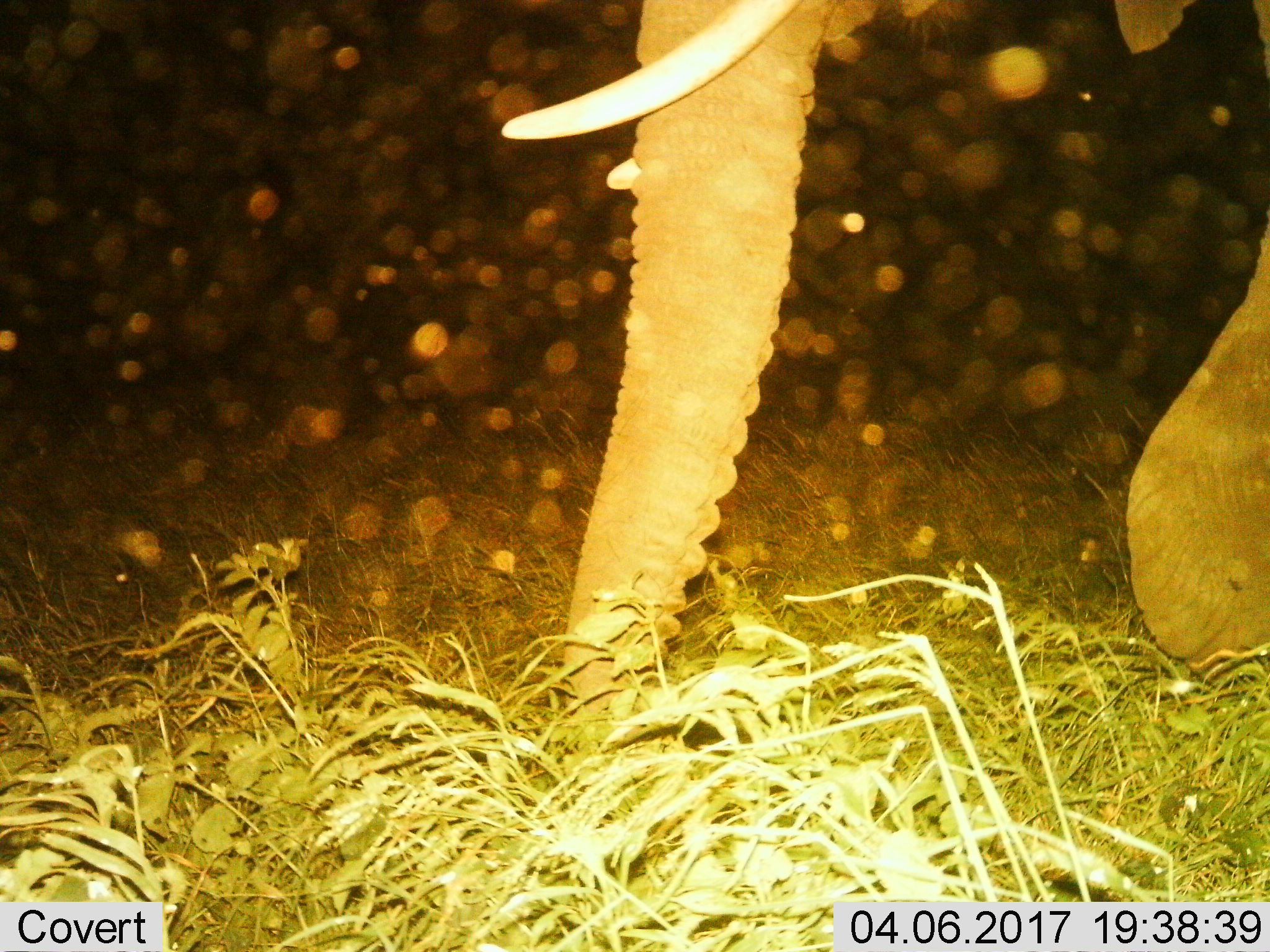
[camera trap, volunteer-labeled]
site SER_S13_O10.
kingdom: Animalia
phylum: Chordata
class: Mammalia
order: Proboscidea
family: Elephantidae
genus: Loxodonta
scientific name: Loxodonta africana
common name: african bush elephant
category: elephant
Elephant (african bush elephant) (Loxodonta africana), count 1. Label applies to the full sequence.